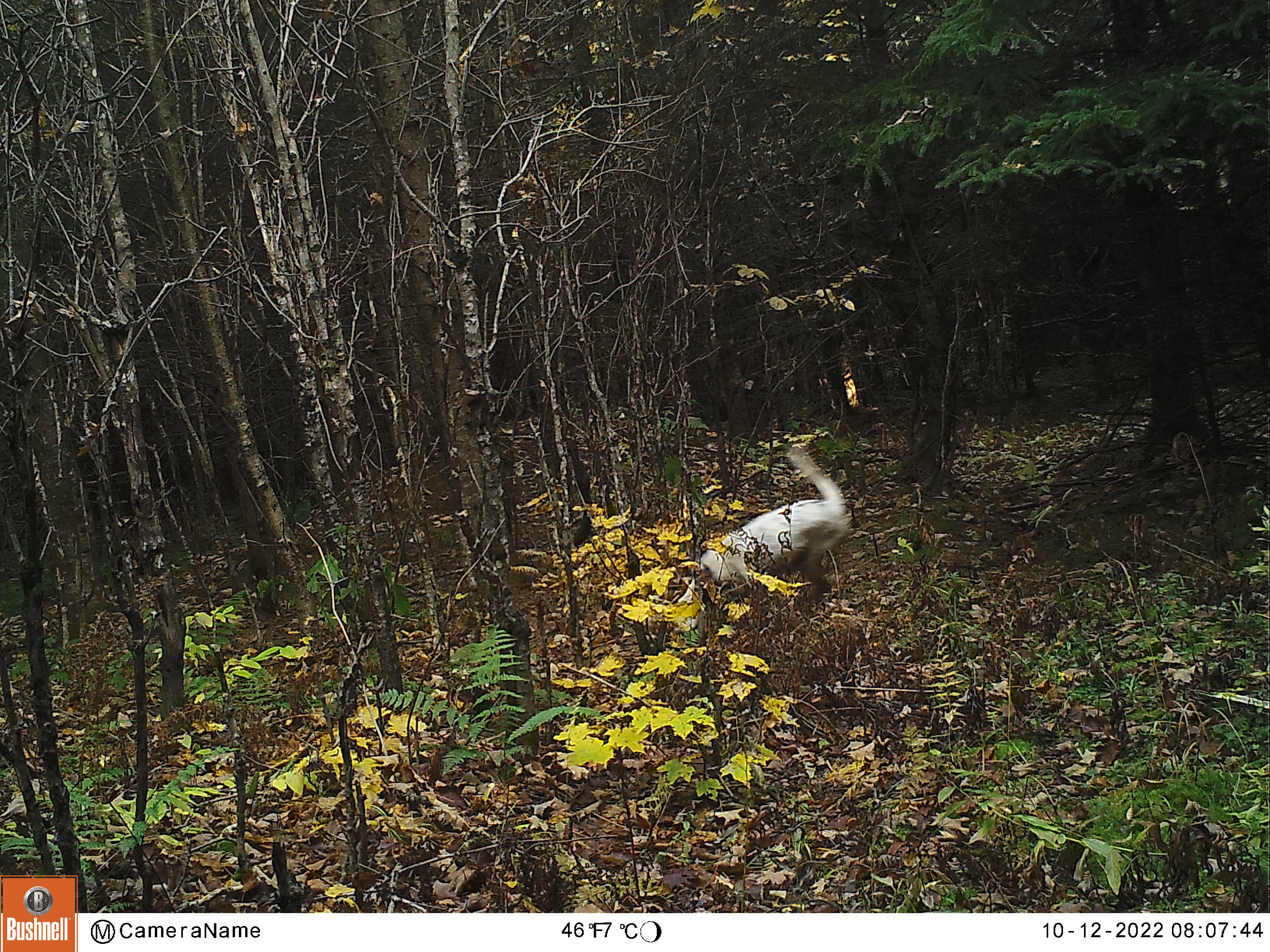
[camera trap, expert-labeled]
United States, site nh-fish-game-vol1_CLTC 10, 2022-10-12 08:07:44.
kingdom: Animalia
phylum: Chordata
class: Mammalia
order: Carnivora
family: Canidae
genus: Canis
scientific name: Canis familiaris familiaris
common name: domestic dog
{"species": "domestic dog (Canis familiaris familiaris)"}